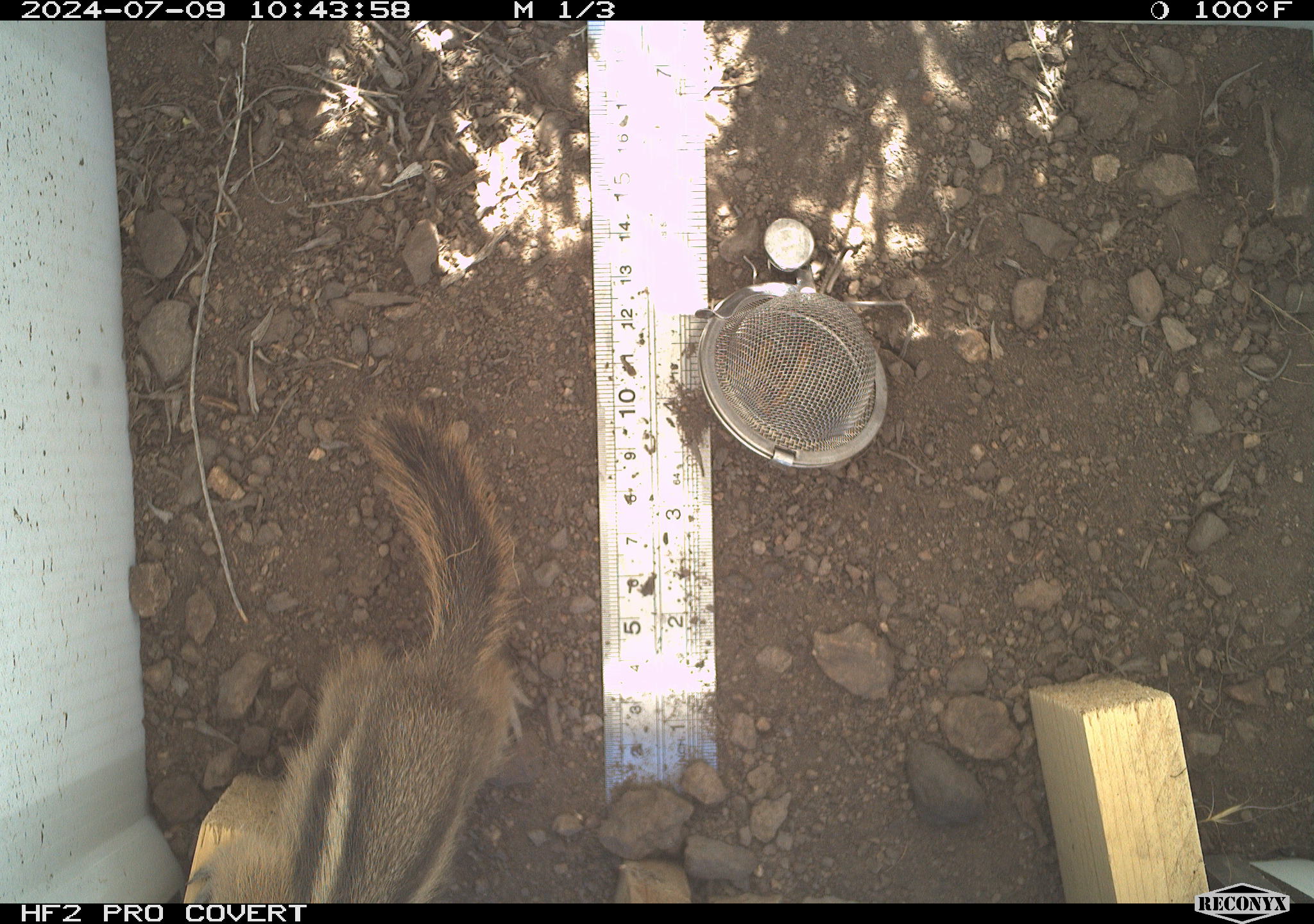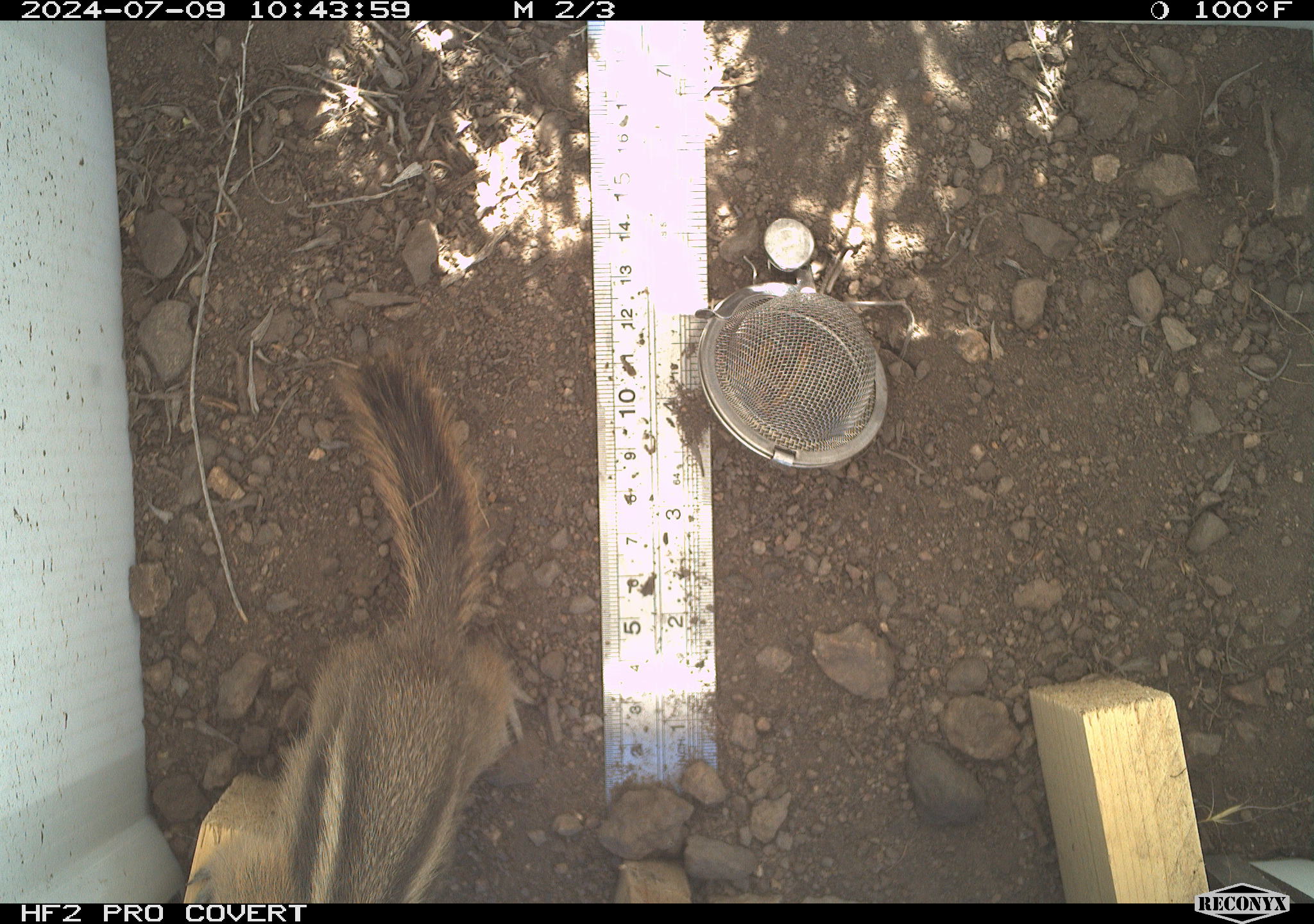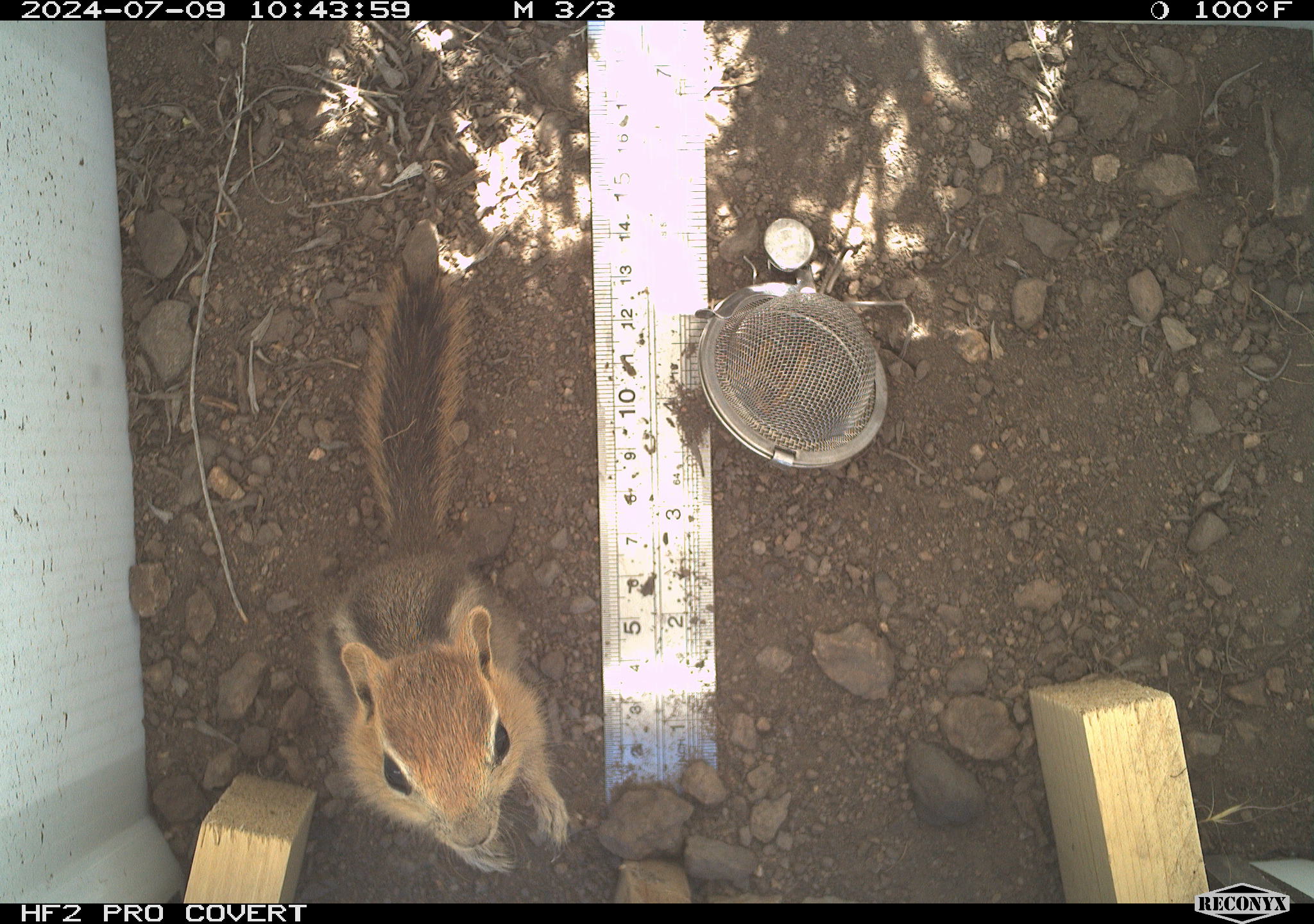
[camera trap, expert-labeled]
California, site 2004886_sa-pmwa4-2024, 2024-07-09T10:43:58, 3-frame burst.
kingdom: Animalia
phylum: Chordata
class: Mammalia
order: Rodentia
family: Sciuridae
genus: Callospermophilus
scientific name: Callospermophilus lateralis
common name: golden mantled ground squirrel